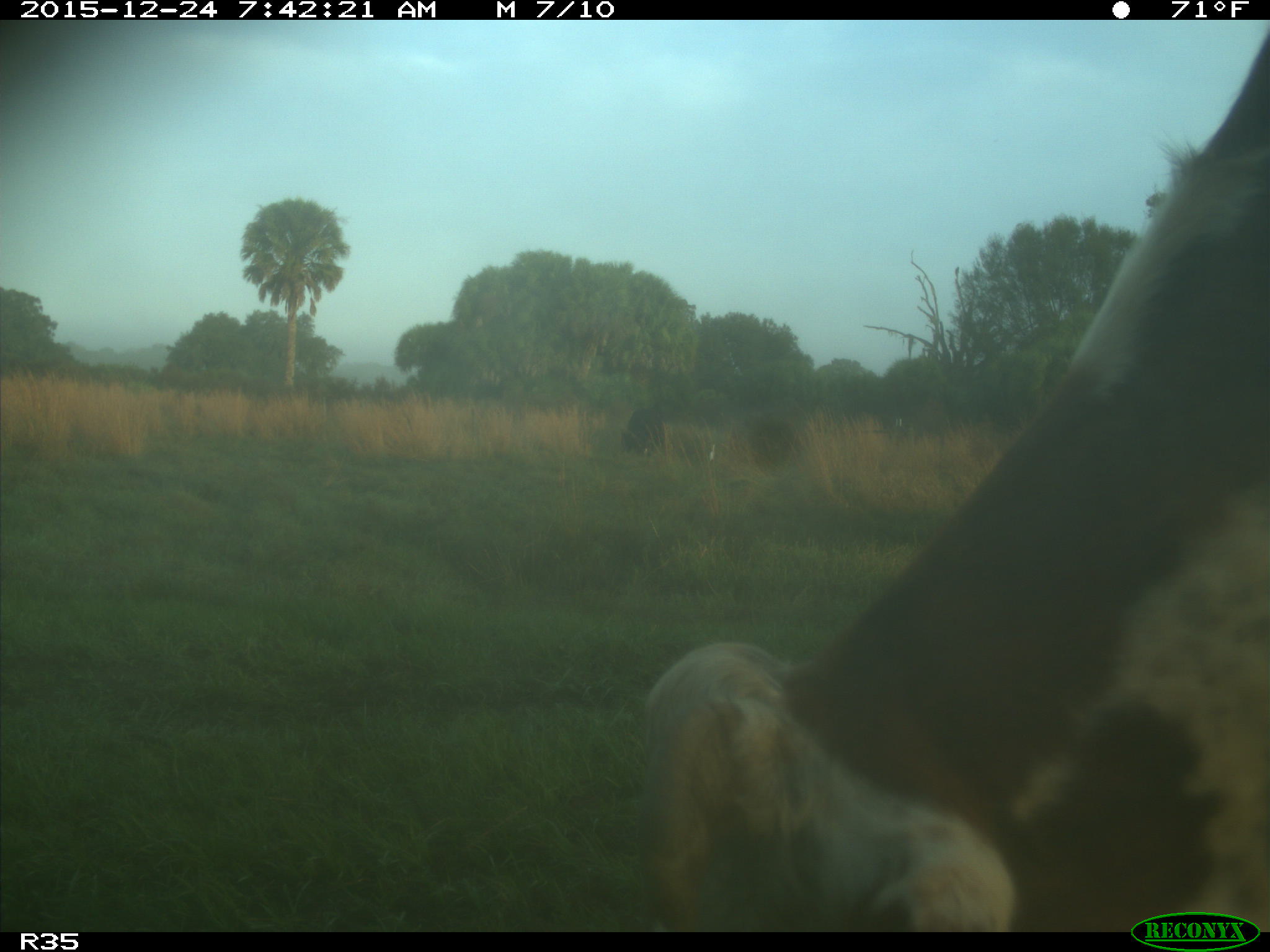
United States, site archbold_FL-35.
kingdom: Animalia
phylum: Chordata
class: Mammalia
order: Artiodactyla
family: Bovidae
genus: Bos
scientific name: Bos taurus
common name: domestic cow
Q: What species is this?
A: Bos taurus (domestic cow).